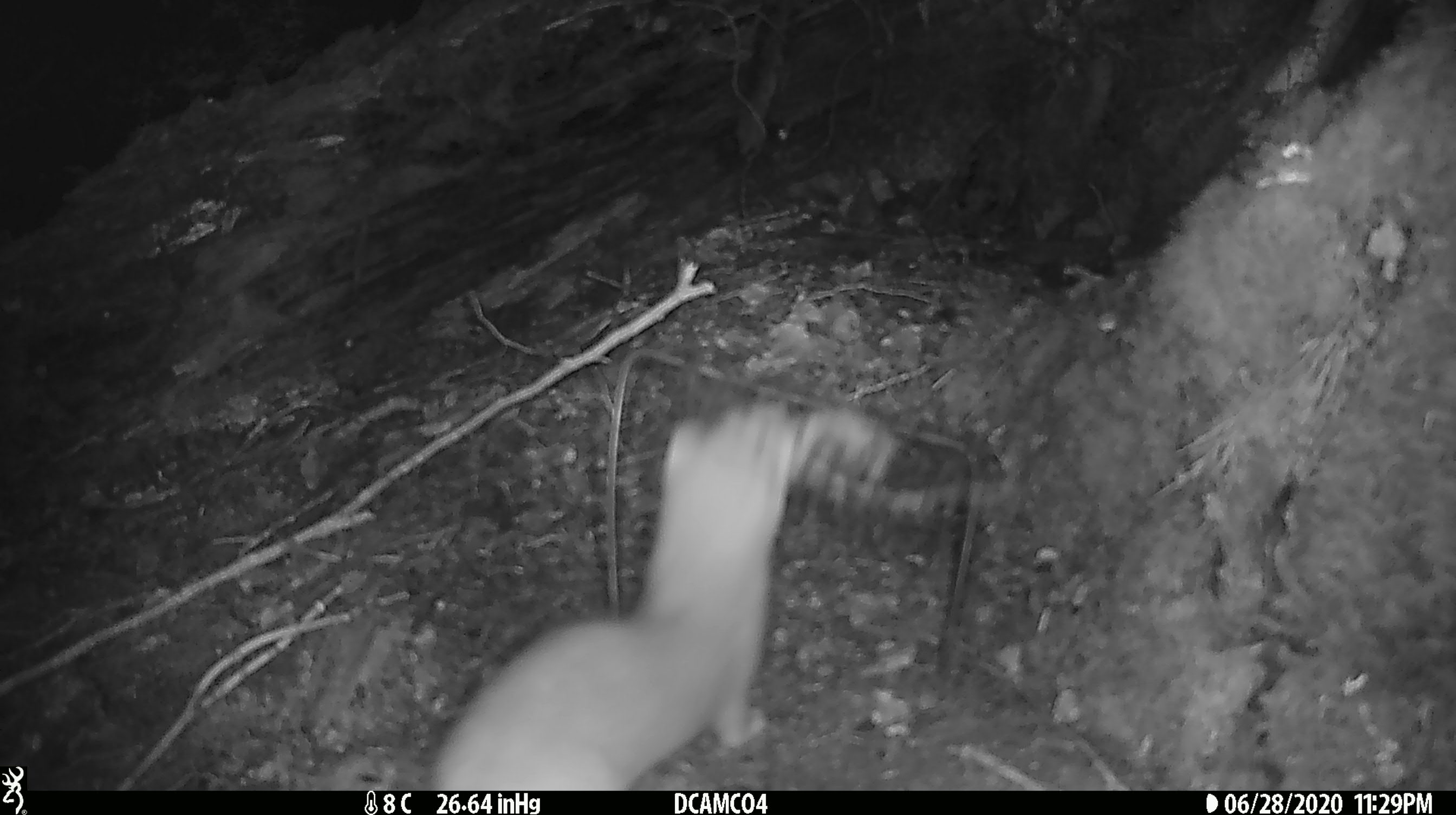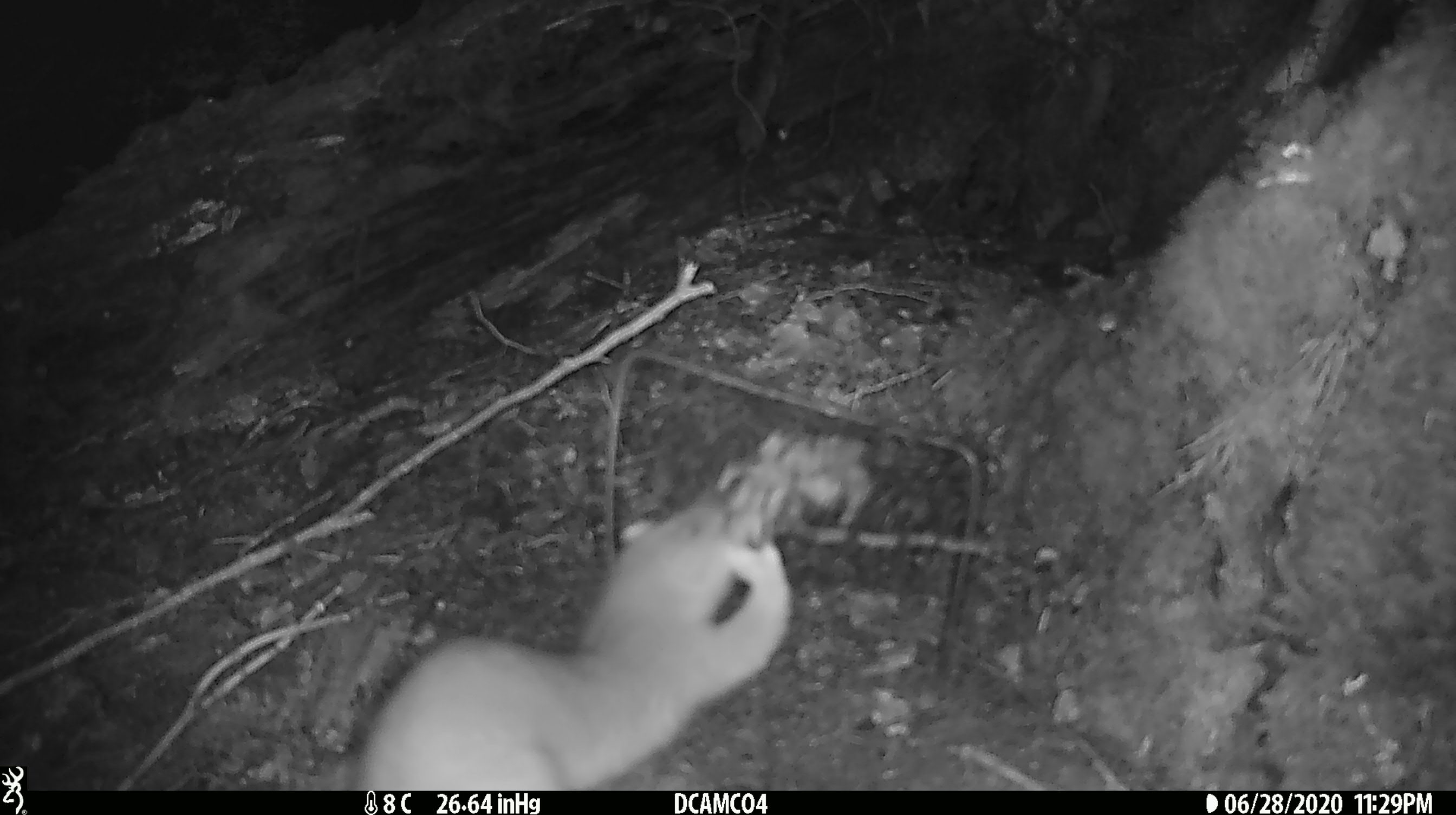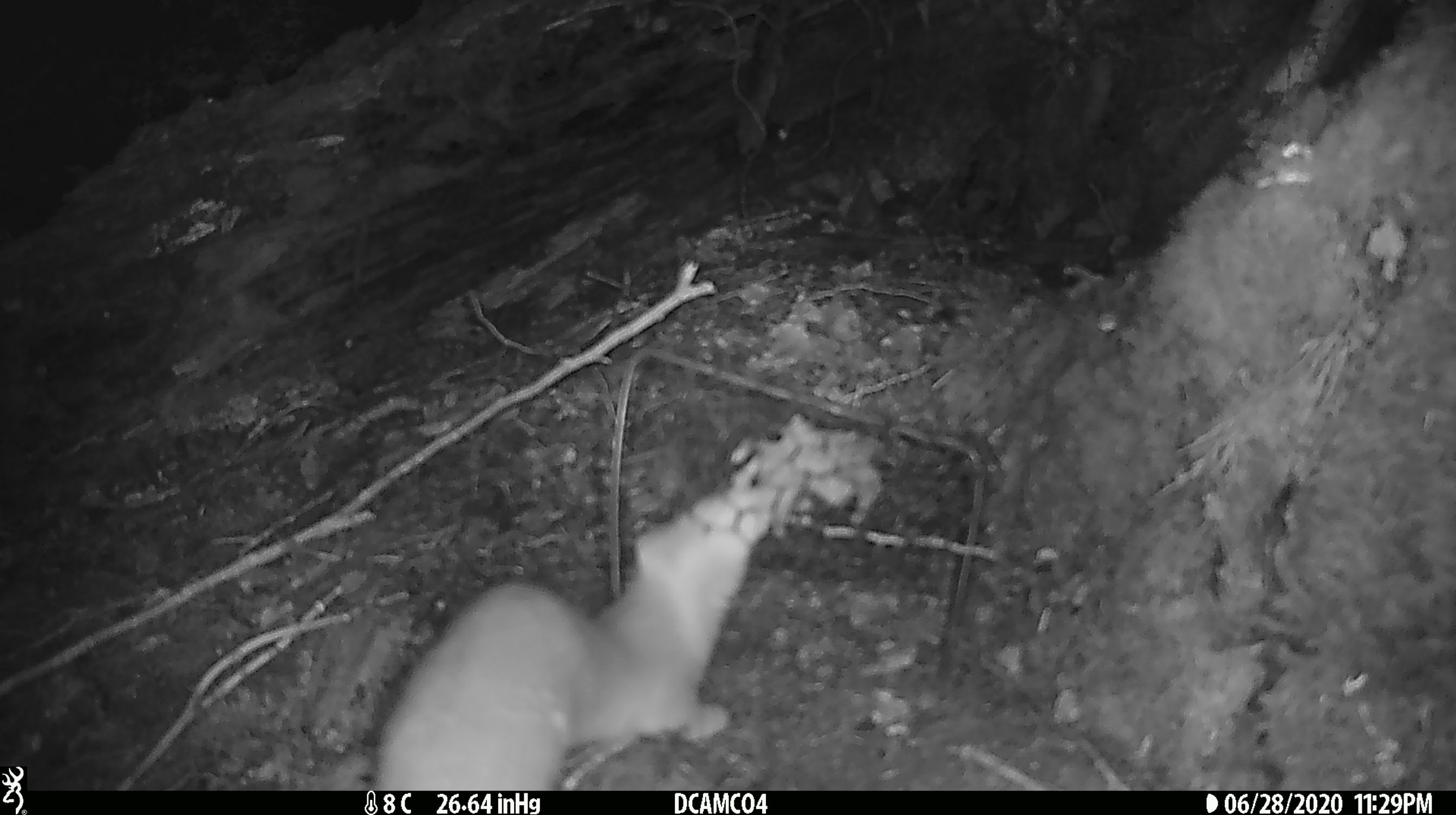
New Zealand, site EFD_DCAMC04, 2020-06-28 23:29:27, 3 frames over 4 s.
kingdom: Animalia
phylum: Chordata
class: Mammalia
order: Carnivora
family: Mustelidae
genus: Mustela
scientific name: Mustela erminea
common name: stoat